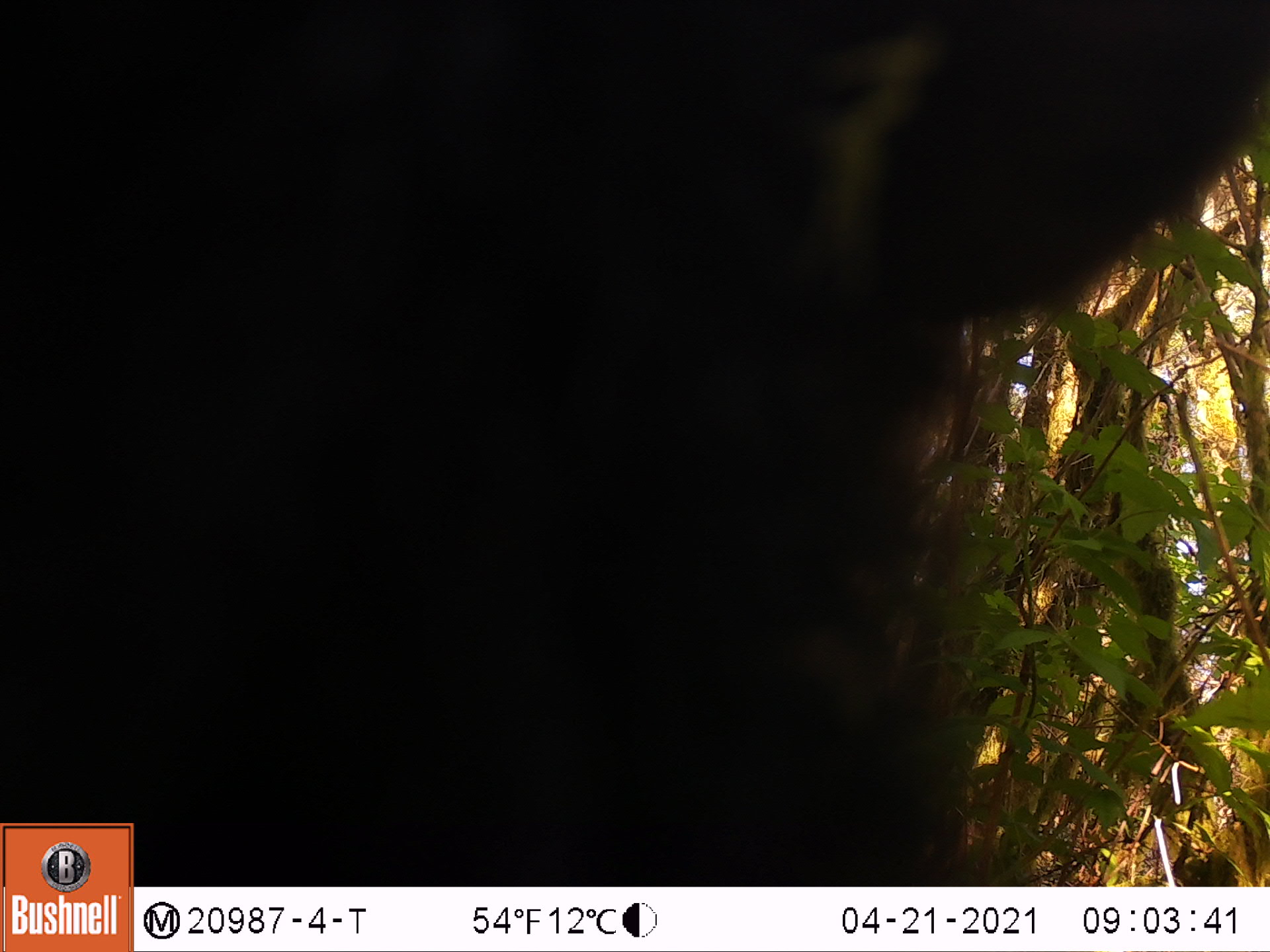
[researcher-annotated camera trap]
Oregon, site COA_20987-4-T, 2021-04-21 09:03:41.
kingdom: Animalia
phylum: Chordata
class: Mammalia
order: Carnivora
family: Ursidae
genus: Ursus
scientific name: Ursus americanus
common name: american black bear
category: black bear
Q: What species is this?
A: Black bear (american black bear) (Ursus americanus).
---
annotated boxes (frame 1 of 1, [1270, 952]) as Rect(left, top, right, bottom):
black bear: Rect(144, 13, 1262, 882)